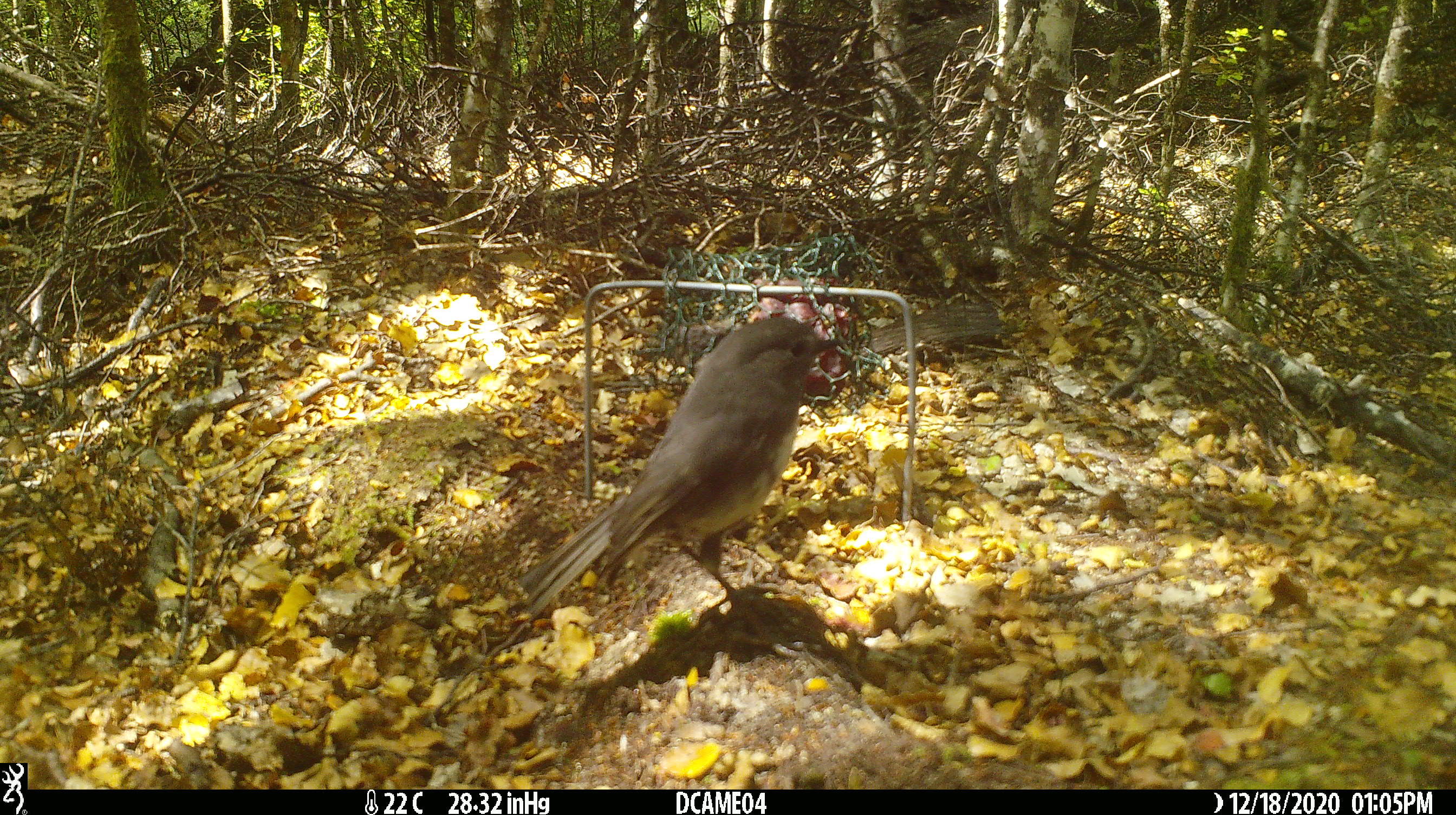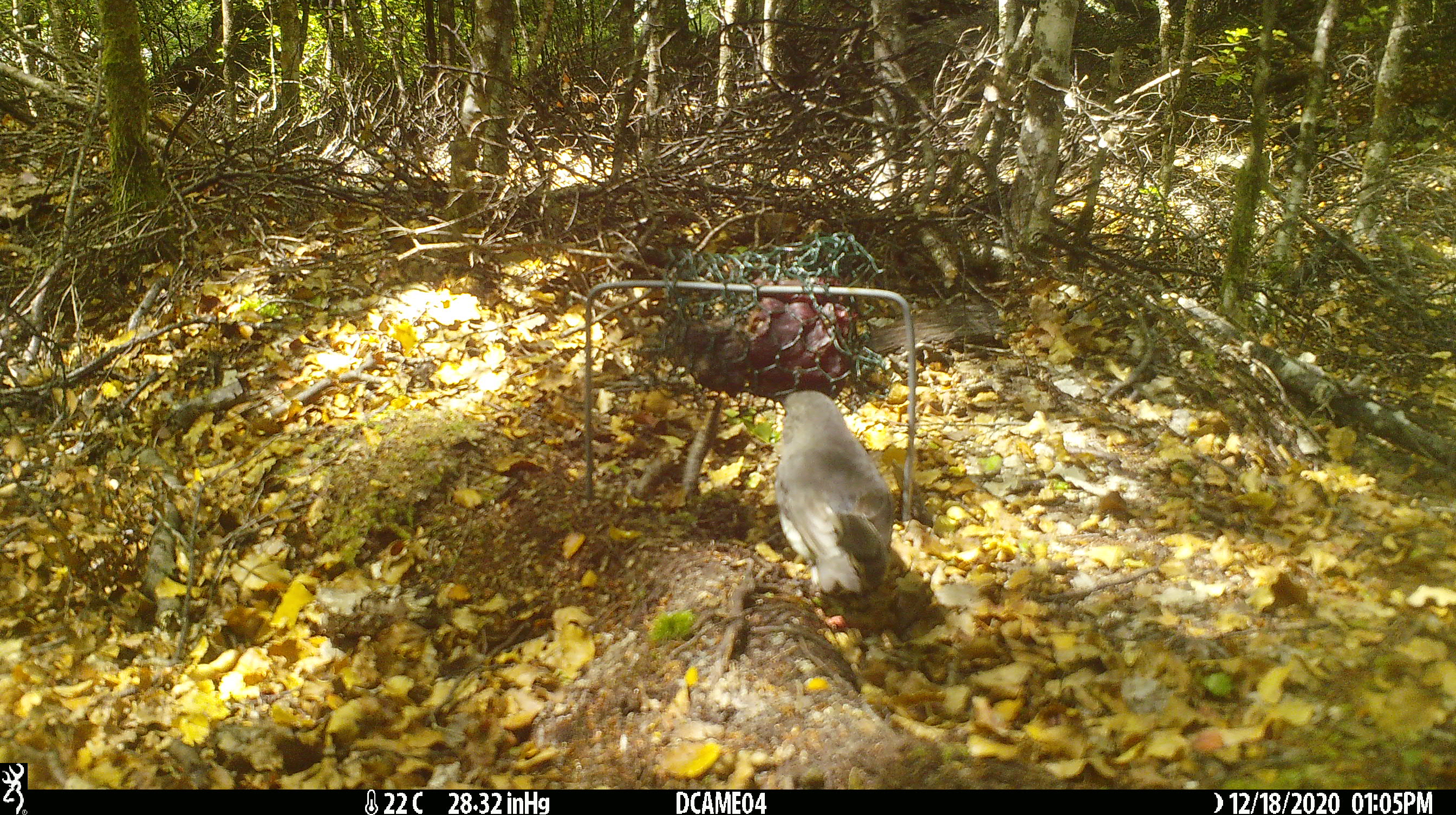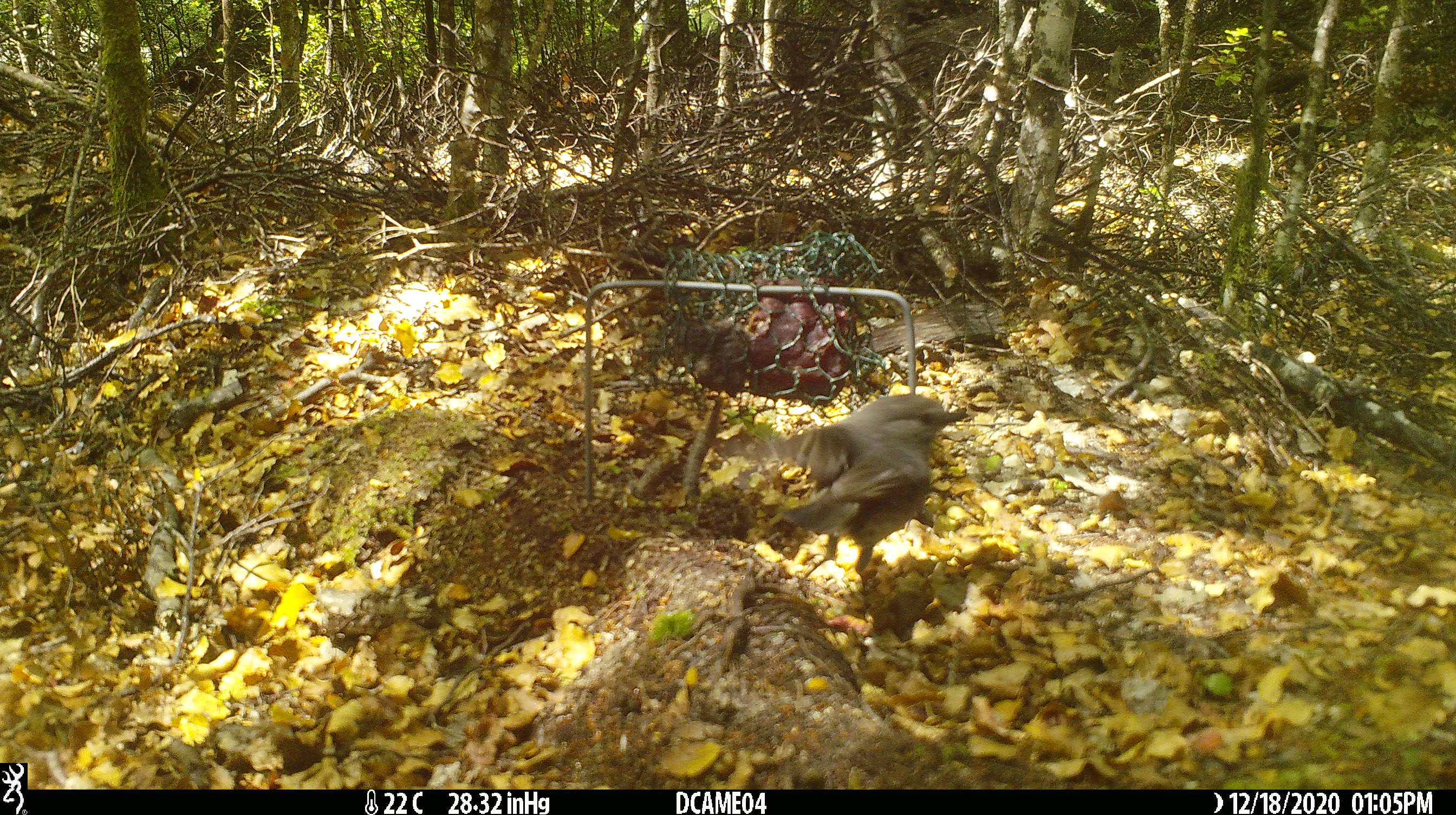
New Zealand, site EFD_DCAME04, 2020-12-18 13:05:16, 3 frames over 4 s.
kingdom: Animalia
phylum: Chordata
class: Aves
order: Passeriformes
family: Petroicidae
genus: Petroica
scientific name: Petroica australis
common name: new zealand robin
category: robin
Robin (new zealand robin) (Petroica australis).